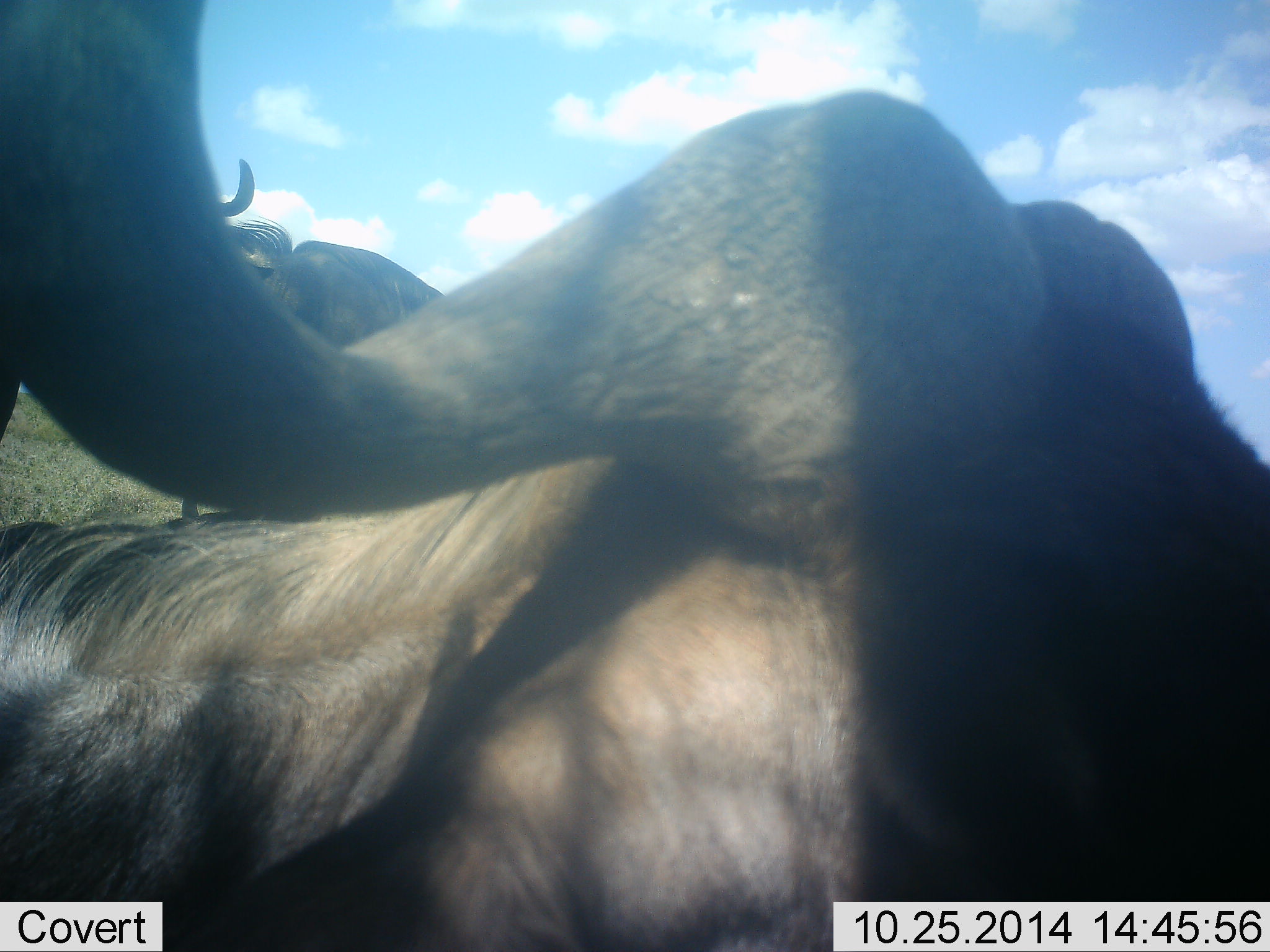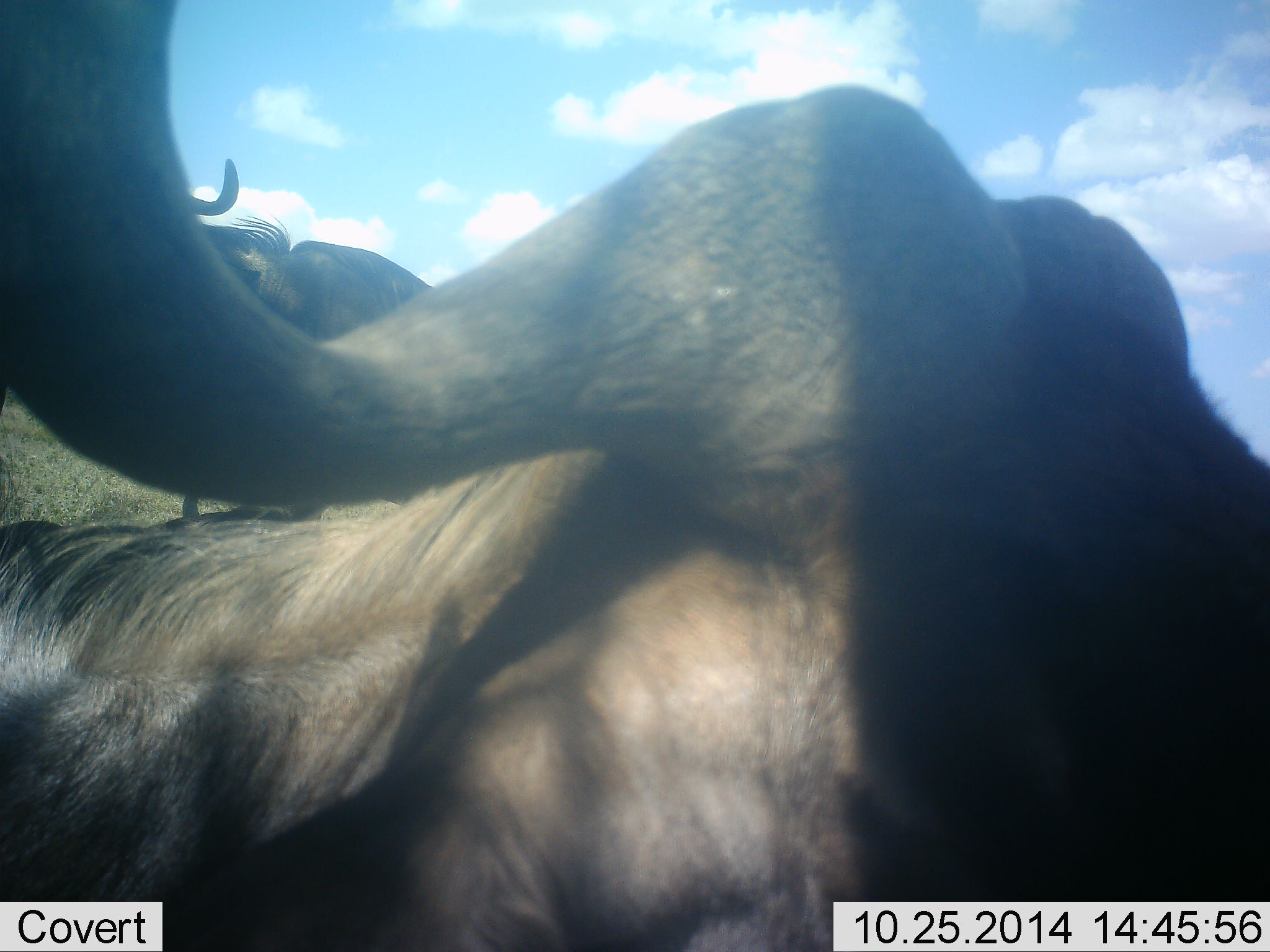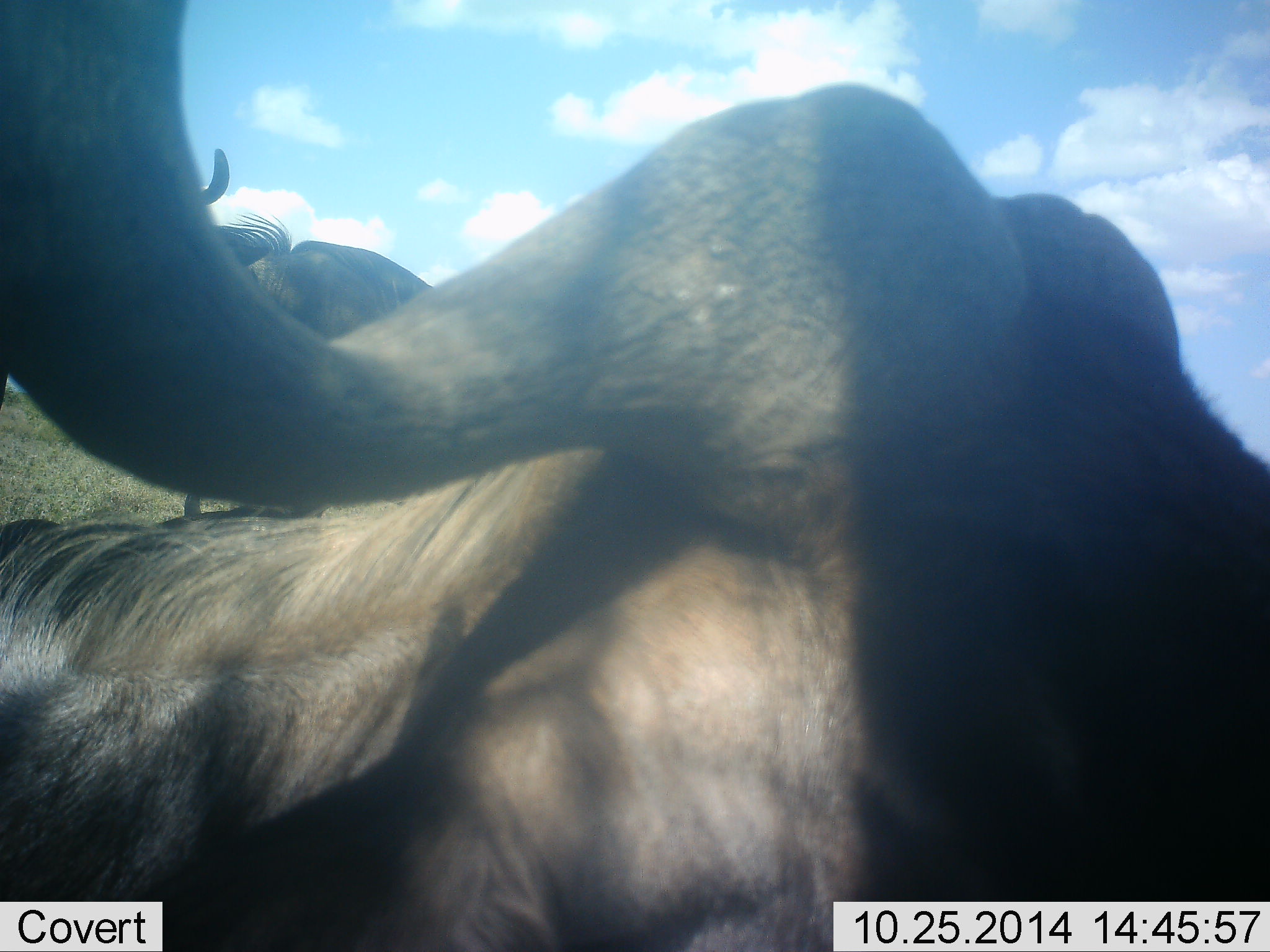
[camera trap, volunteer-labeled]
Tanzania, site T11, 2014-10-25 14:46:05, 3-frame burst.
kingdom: Animalia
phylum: Chordata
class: Mammalia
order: Artiodactyla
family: Bovidae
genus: Connochaetes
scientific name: Connochaetes taurinus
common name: blue wildebeest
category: wildebeest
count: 2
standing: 90%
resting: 70%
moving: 10%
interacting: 0%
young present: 0%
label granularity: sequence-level